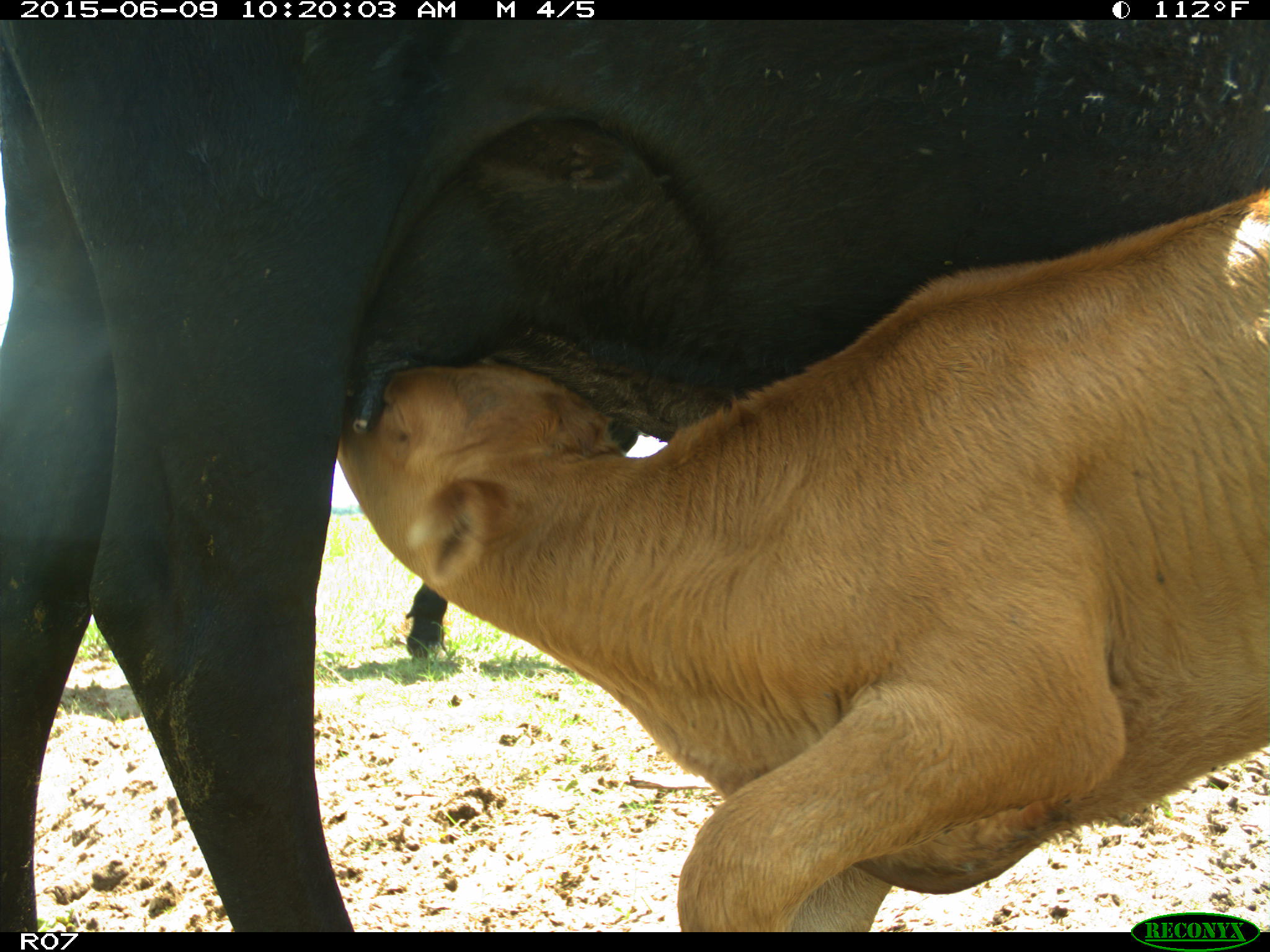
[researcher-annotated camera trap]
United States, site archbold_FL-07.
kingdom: Animalia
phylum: Chordata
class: Mammalia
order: Artiodactyla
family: Bovidae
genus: Bos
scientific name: Bos taurus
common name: domestic cow